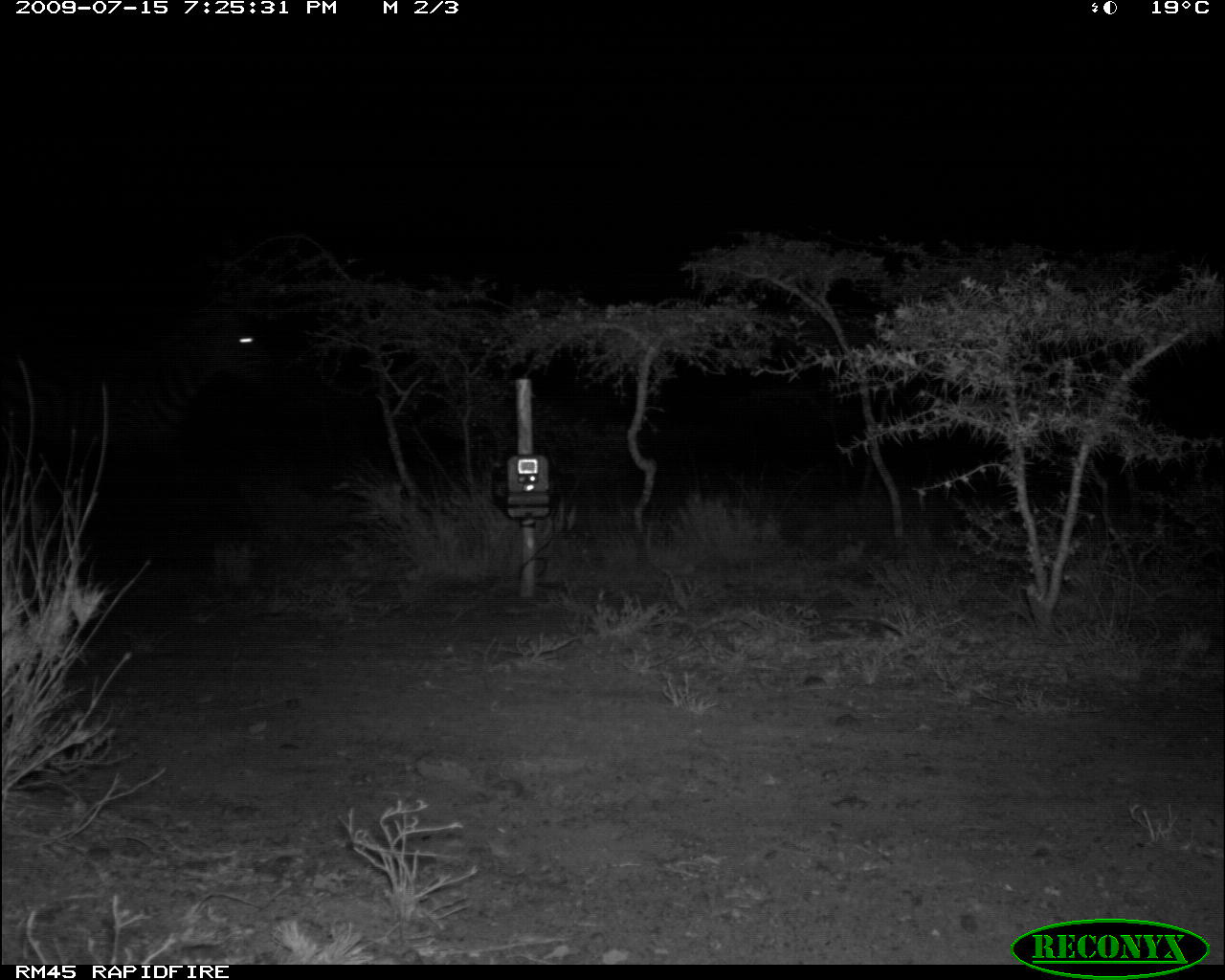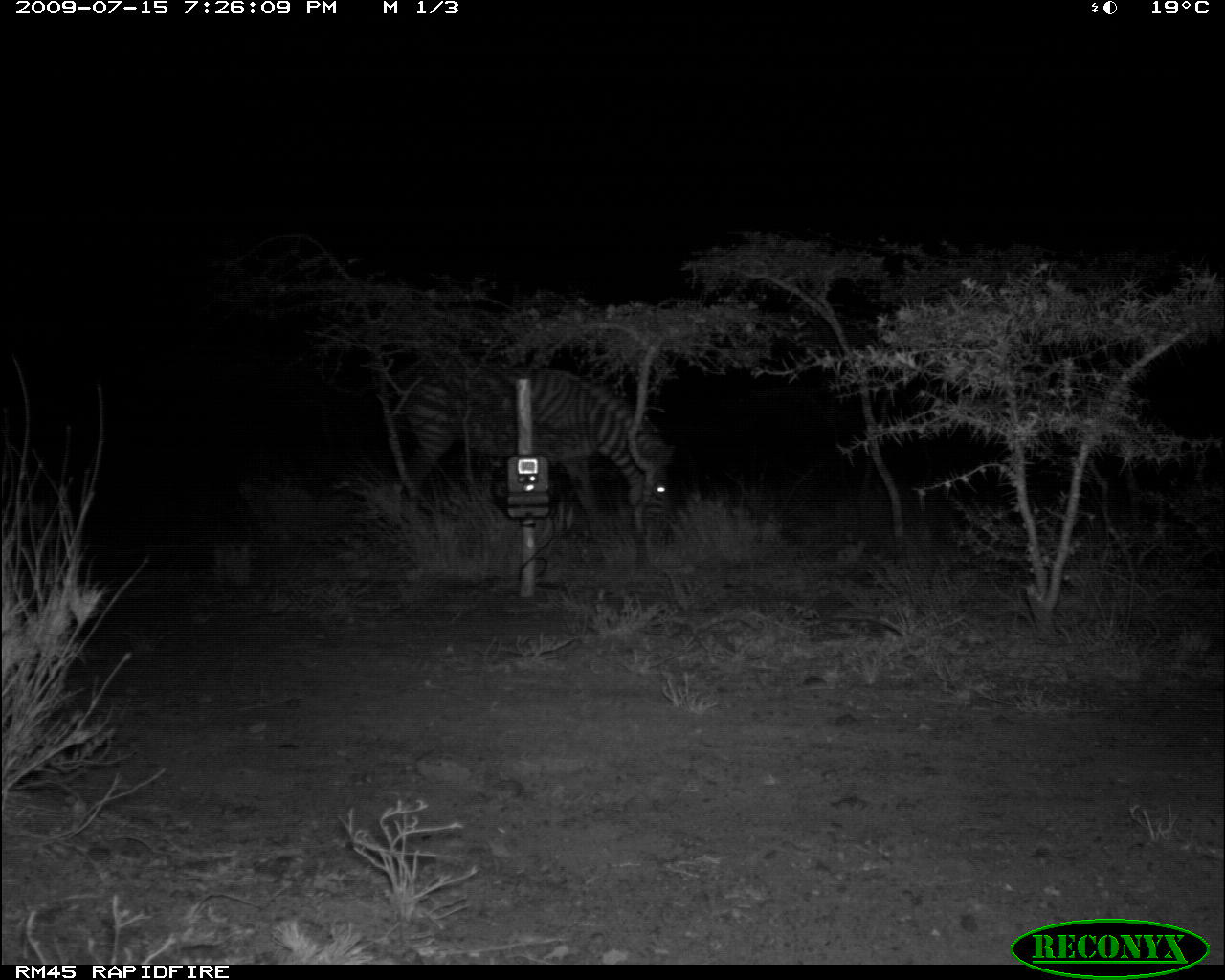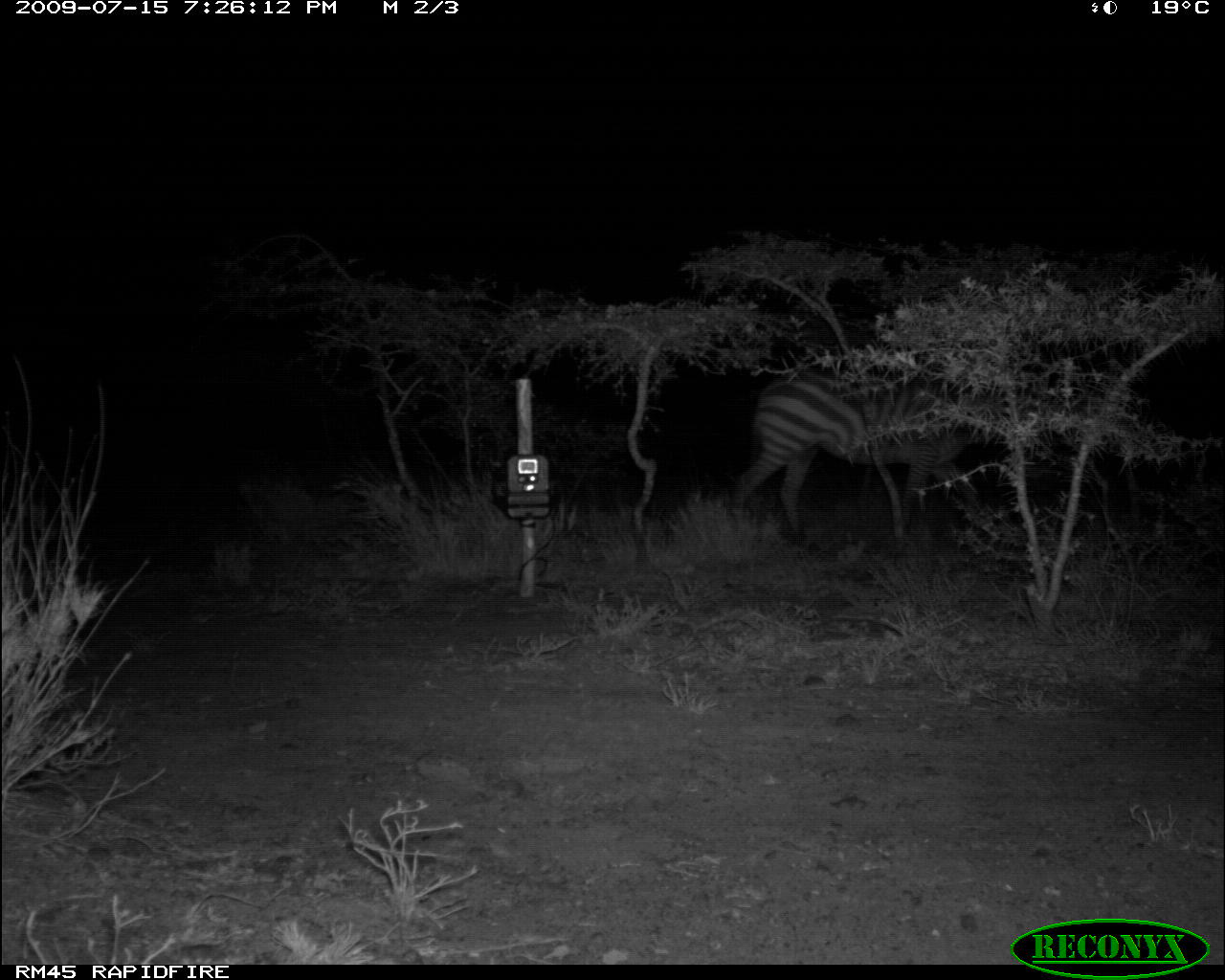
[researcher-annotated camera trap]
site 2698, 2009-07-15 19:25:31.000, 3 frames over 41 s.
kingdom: Animalia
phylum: Chordata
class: Mammalia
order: Perissodactyla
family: Equidae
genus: Equus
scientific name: Equus quagga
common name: plains zebra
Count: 1.